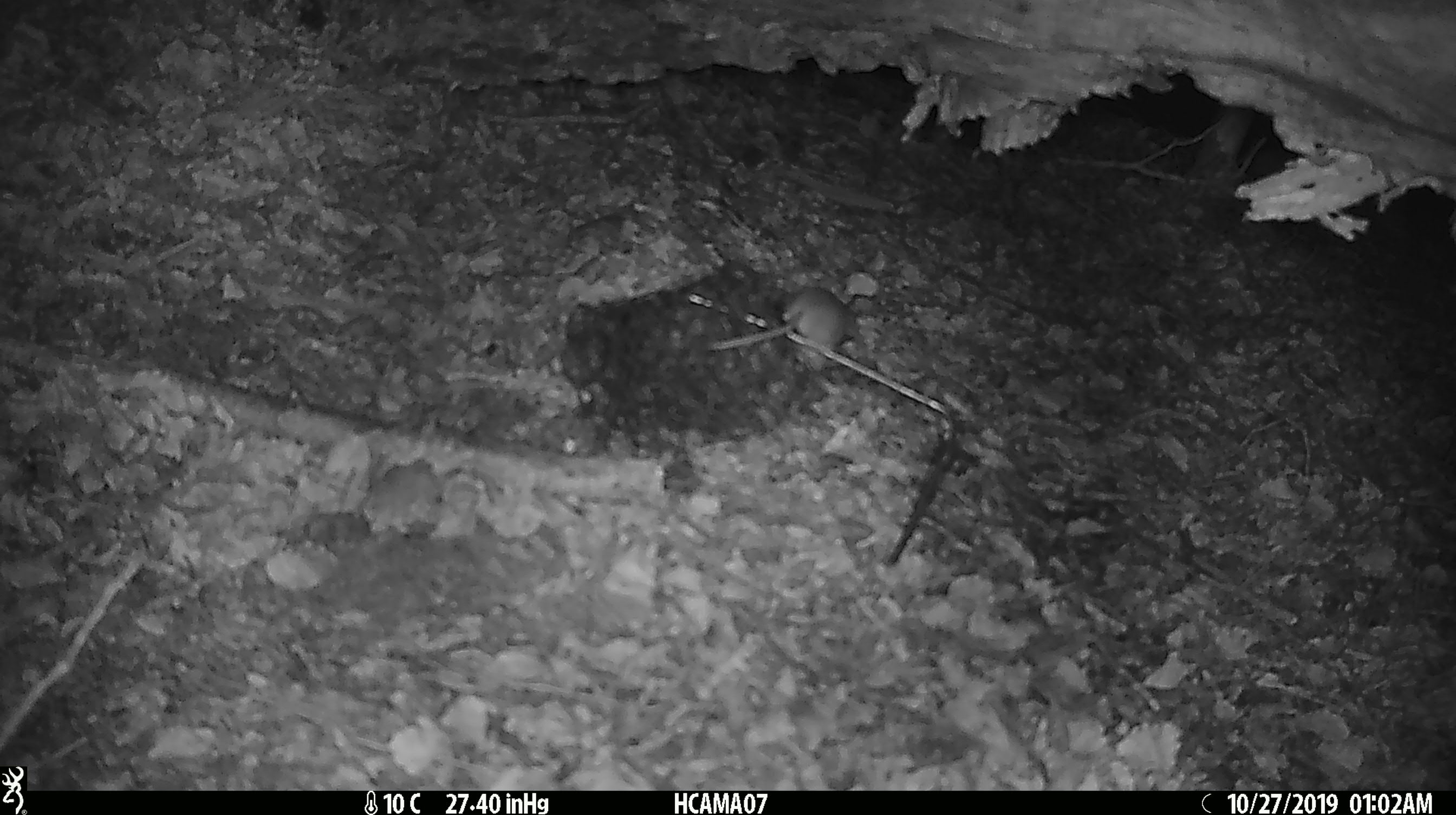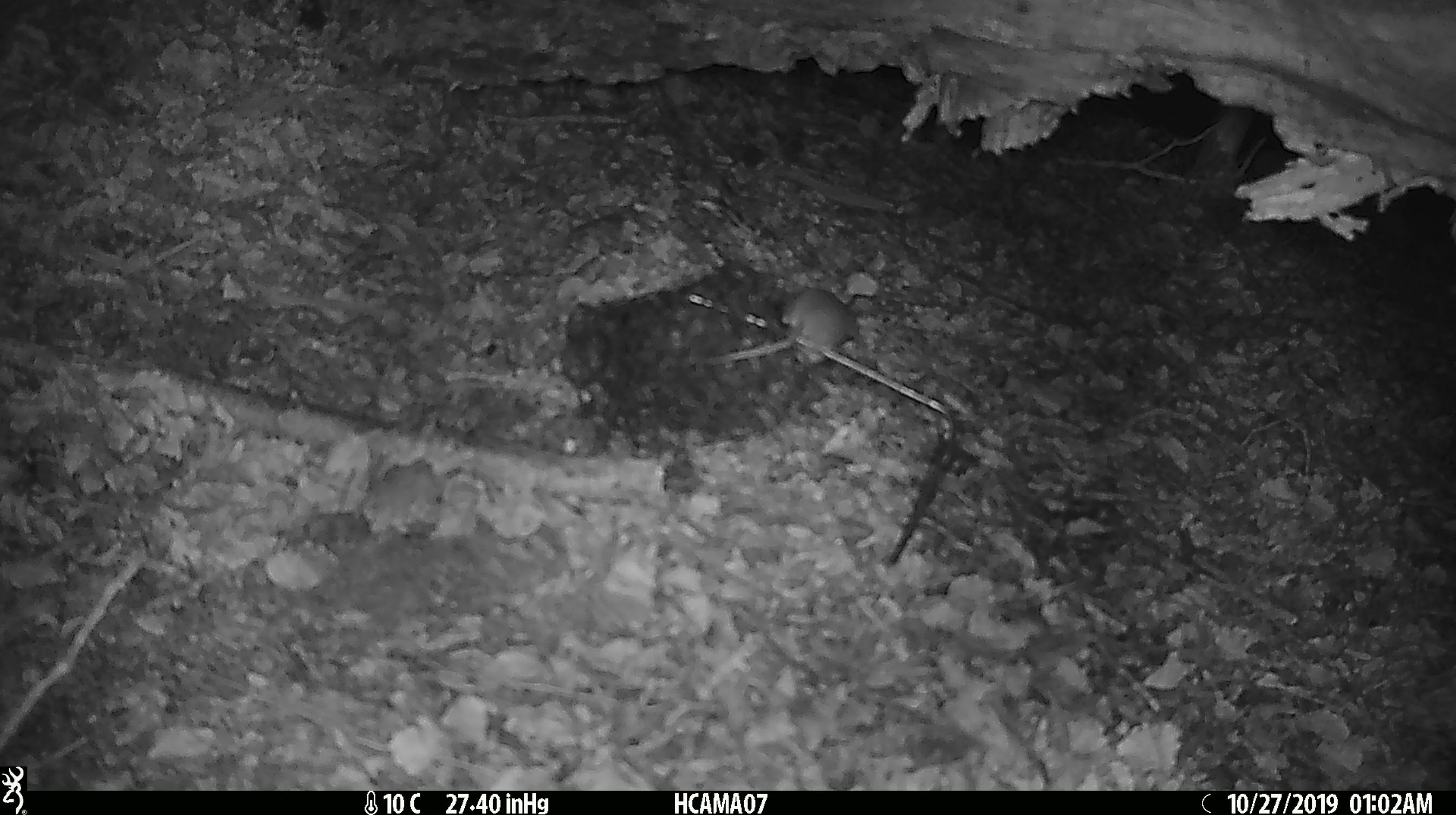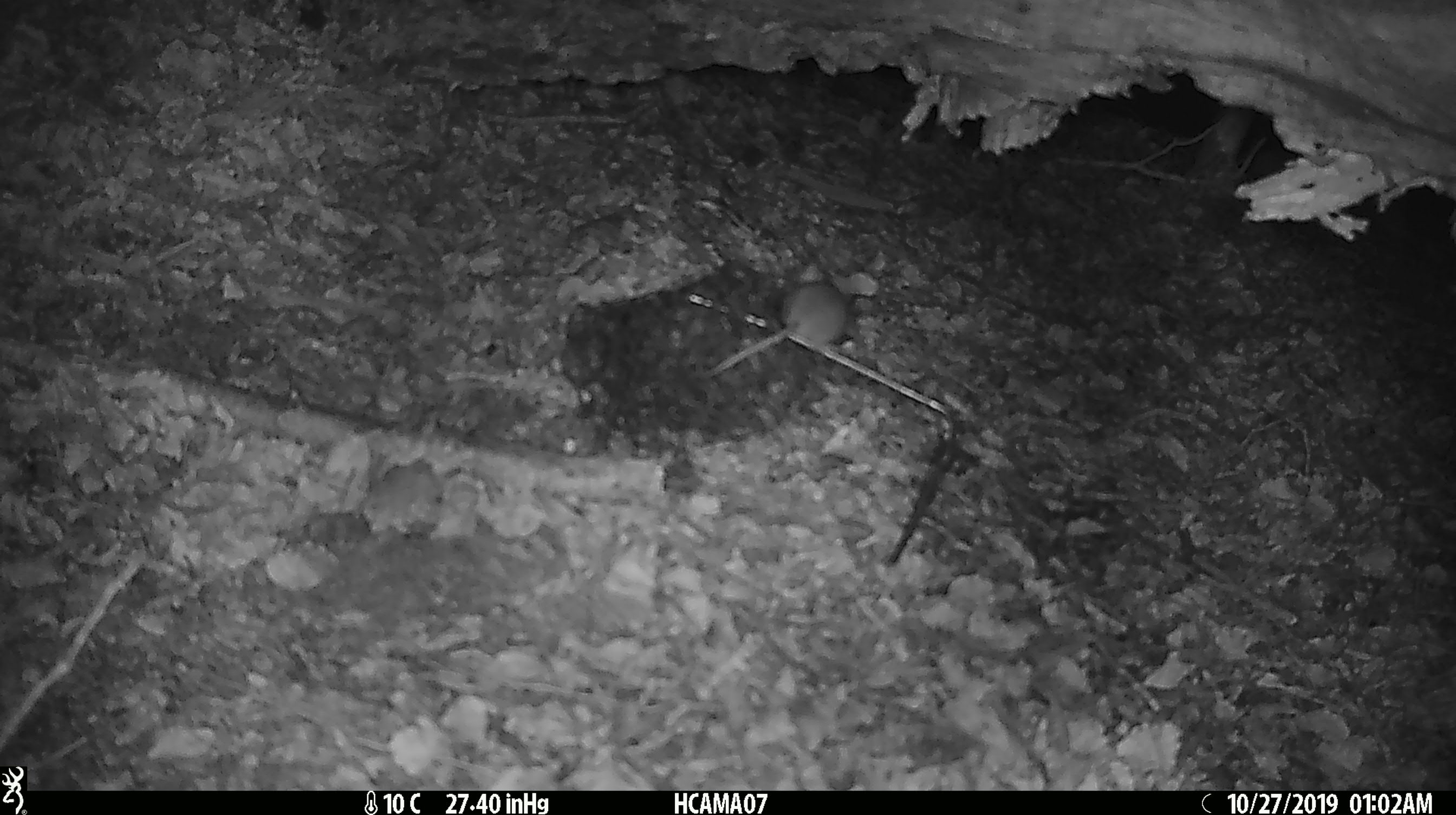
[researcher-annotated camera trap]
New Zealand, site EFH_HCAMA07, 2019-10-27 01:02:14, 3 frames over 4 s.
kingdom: Animalia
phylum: Chordata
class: Mammalia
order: Rodentia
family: Muridae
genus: Mus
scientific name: Mus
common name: mouse